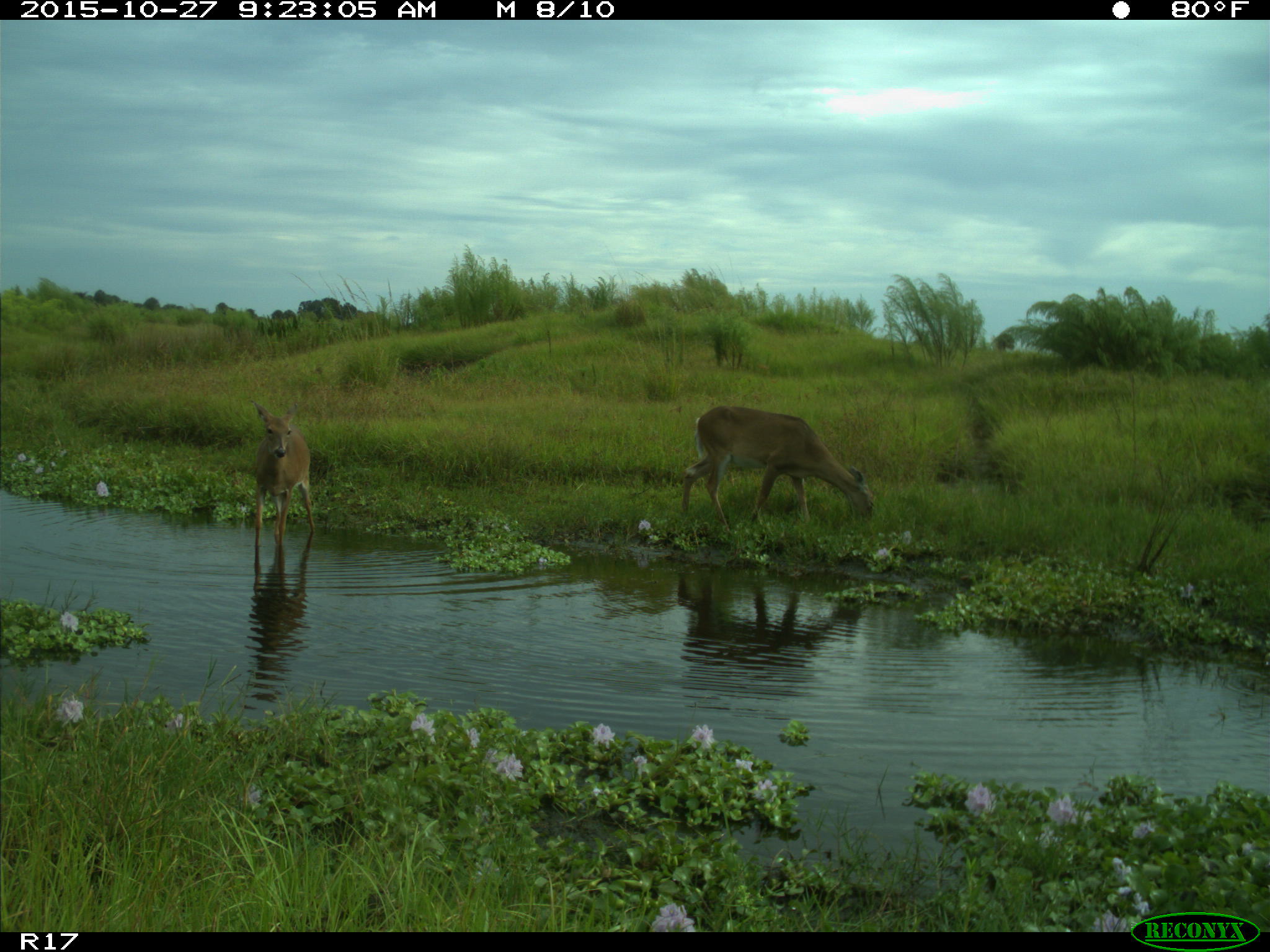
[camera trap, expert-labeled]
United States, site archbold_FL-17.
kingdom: Animalia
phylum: Chordata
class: Mammalia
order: Artiodactyla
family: Cervidae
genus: Odocoileus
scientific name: Odocoileus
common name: deer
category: unidentified deer